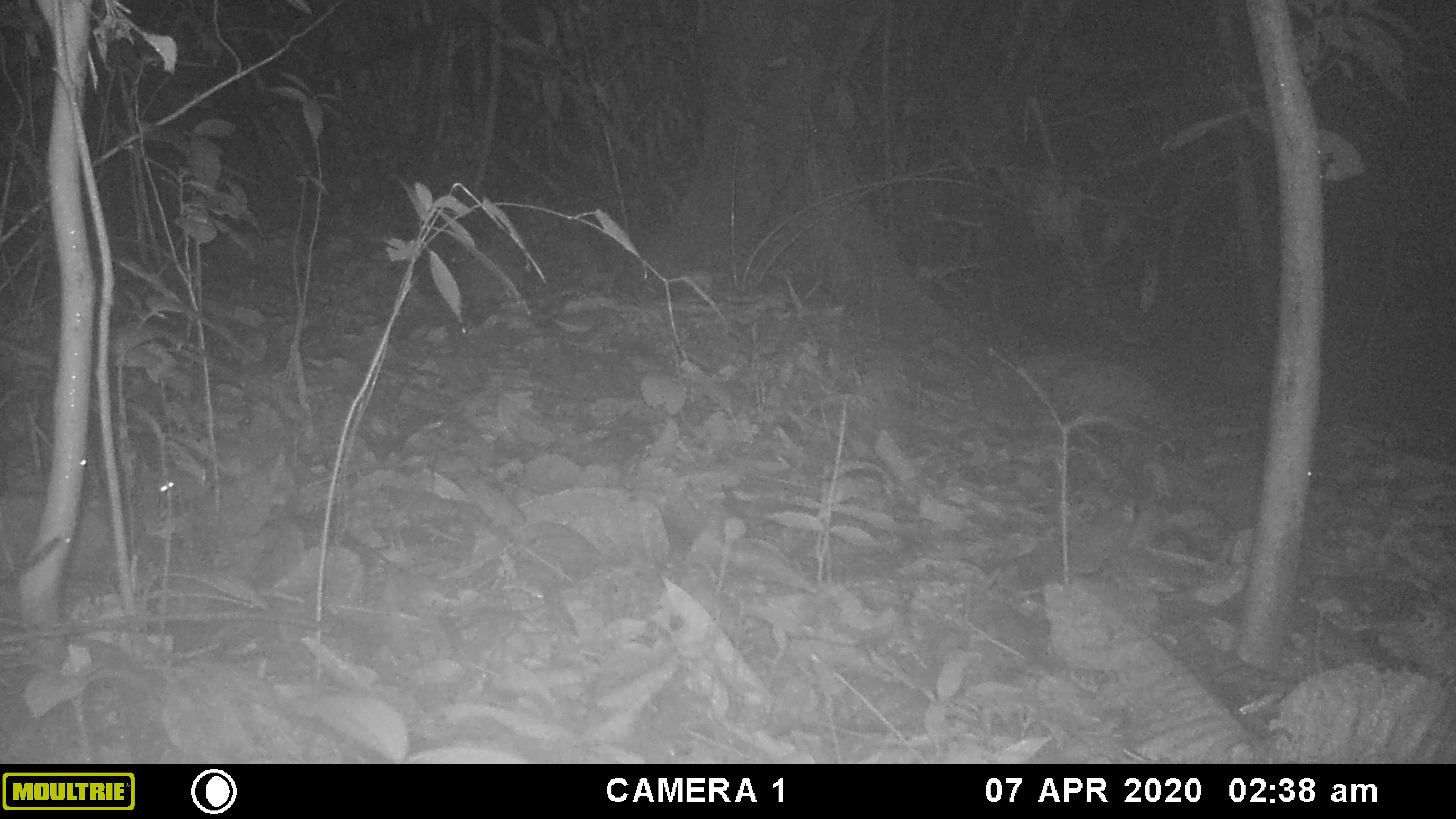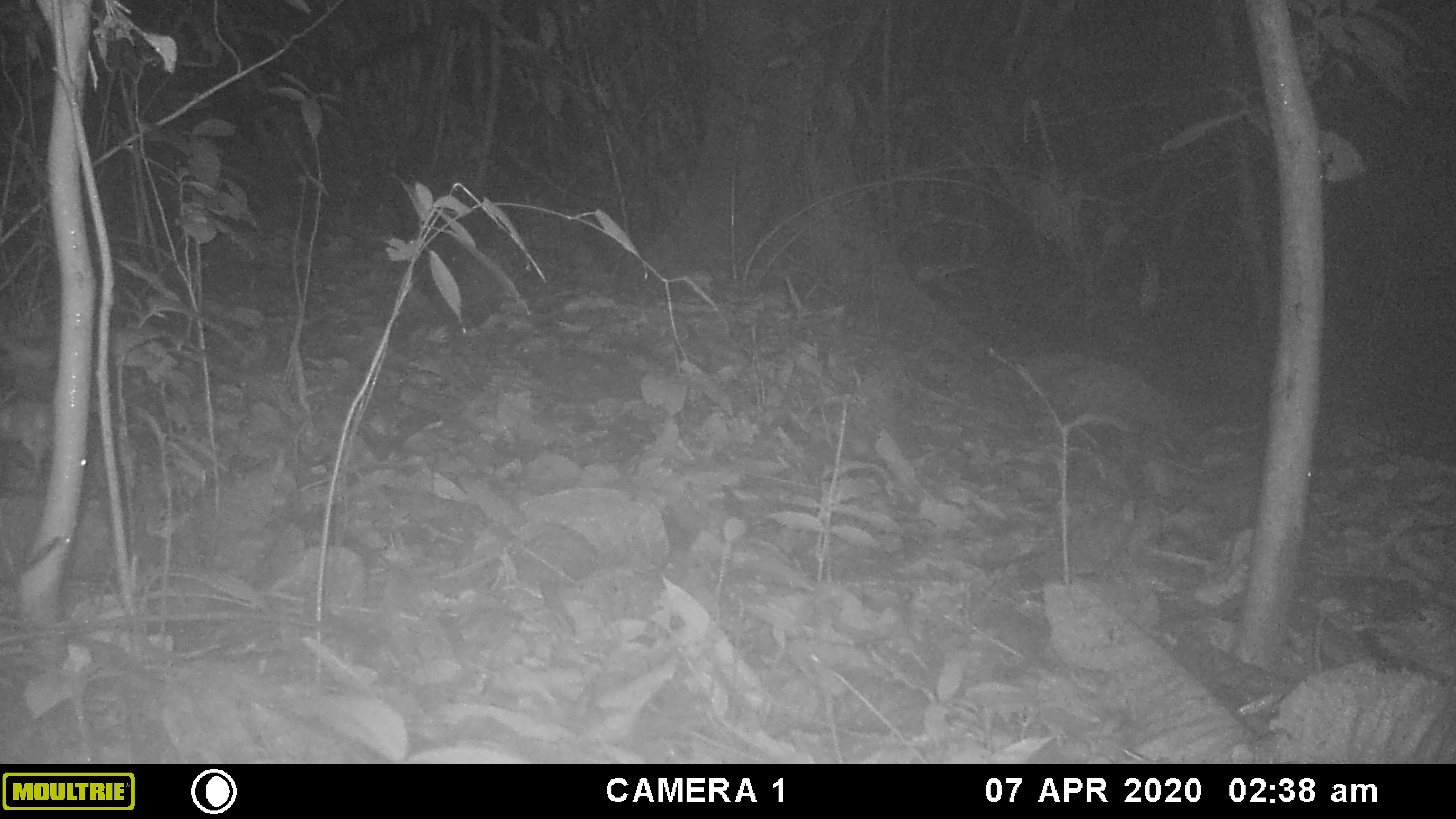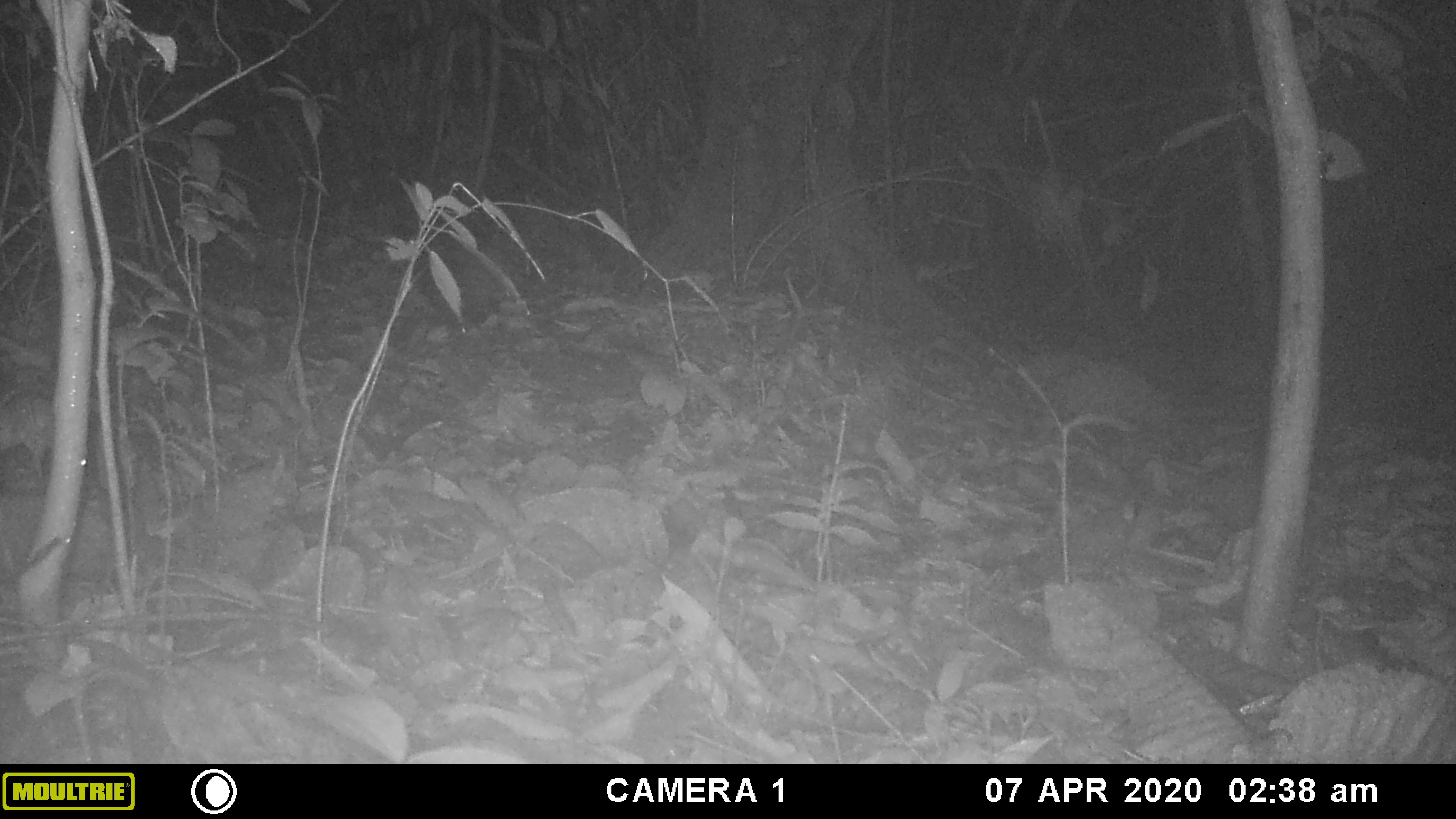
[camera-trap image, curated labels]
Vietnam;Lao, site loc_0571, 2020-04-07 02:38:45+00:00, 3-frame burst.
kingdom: Animalia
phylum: Chordata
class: Mammalia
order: Rodentia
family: Muridae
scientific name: Muridae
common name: old-world mice and rats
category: unidentified murid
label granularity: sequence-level